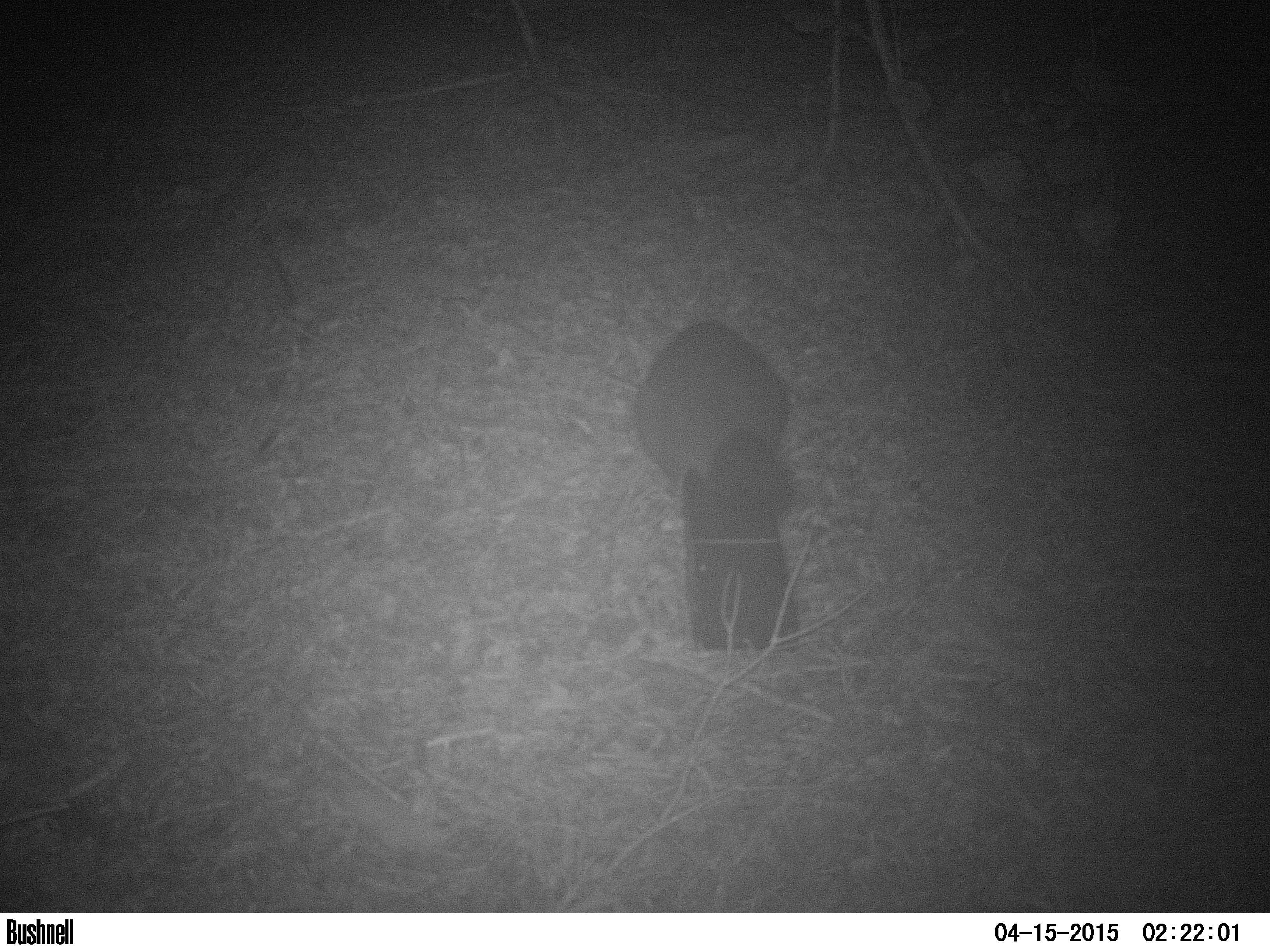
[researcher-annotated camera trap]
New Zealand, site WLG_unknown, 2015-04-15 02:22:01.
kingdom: Animalia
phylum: Chordata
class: Mammalia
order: Diprotodontia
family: Phalangeridae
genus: Trichosurus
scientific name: Trichosurus vulpecula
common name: common brushtail possum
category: possum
Possum (common brushtail possum) (Trichosurus vulpecula).